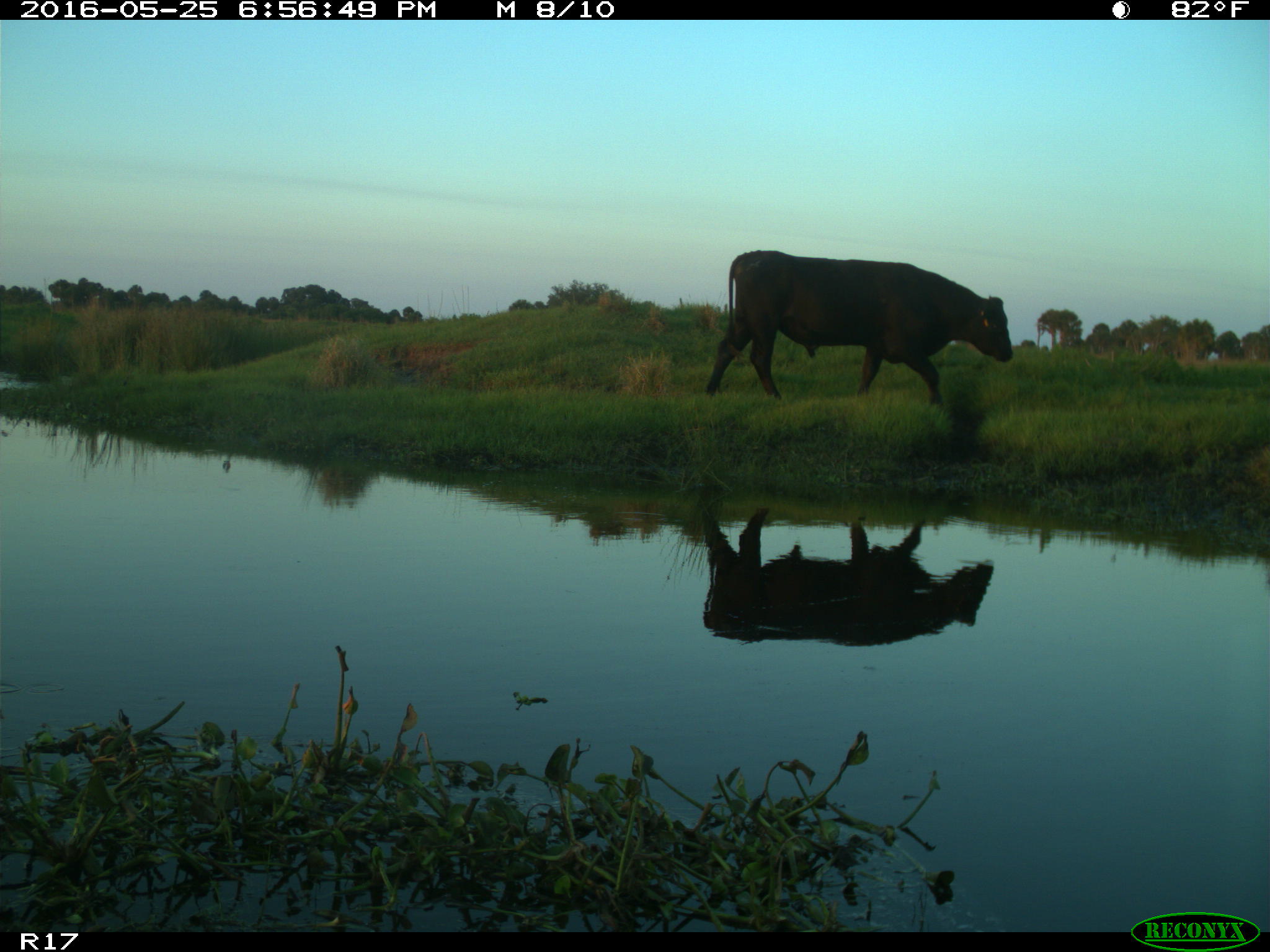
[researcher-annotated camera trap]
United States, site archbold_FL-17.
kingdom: Animalia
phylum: Chordata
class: Mammalia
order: Artiodactyla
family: Bovidae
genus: Bos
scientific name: Bos taurus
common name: domestic cow